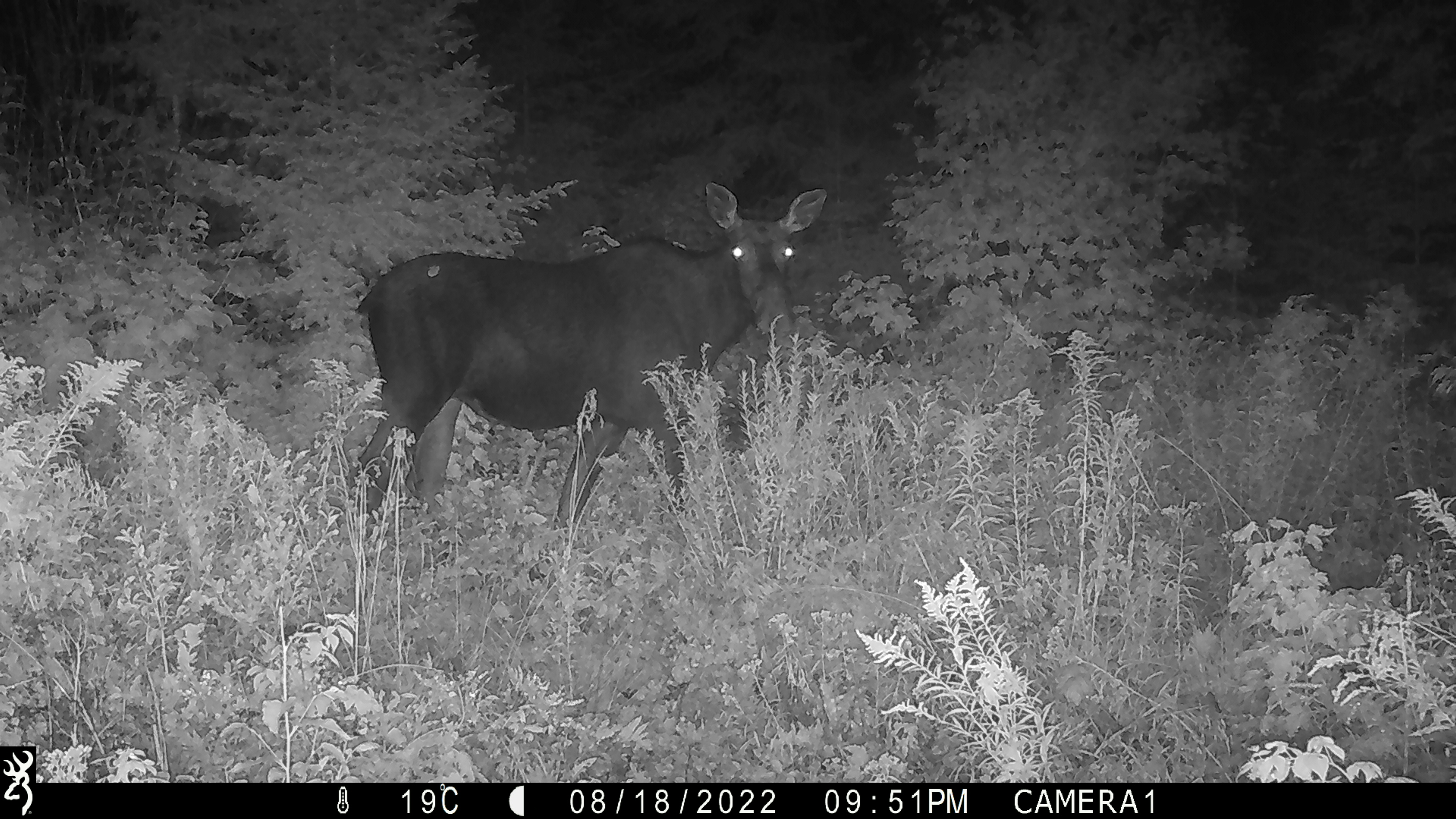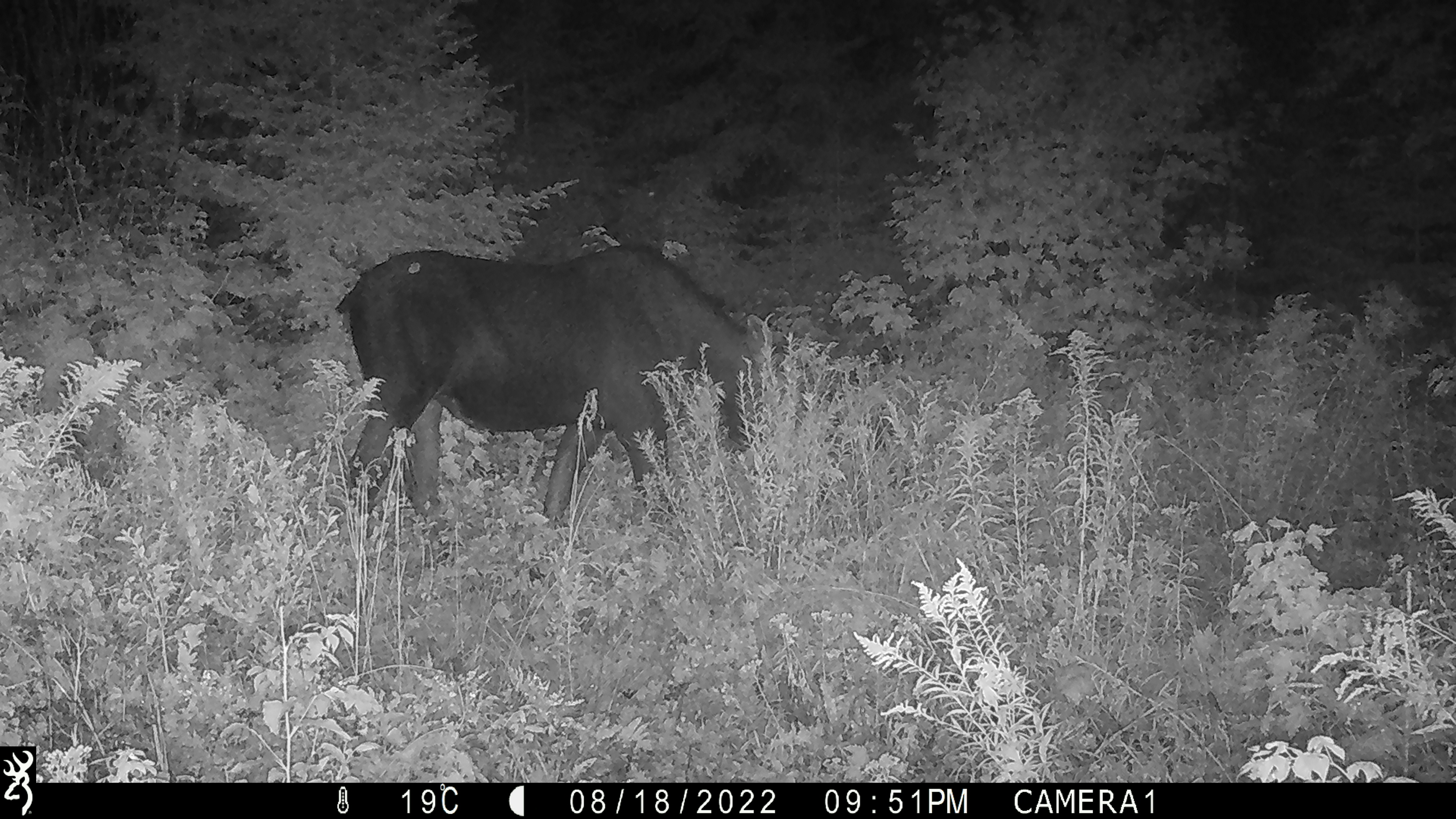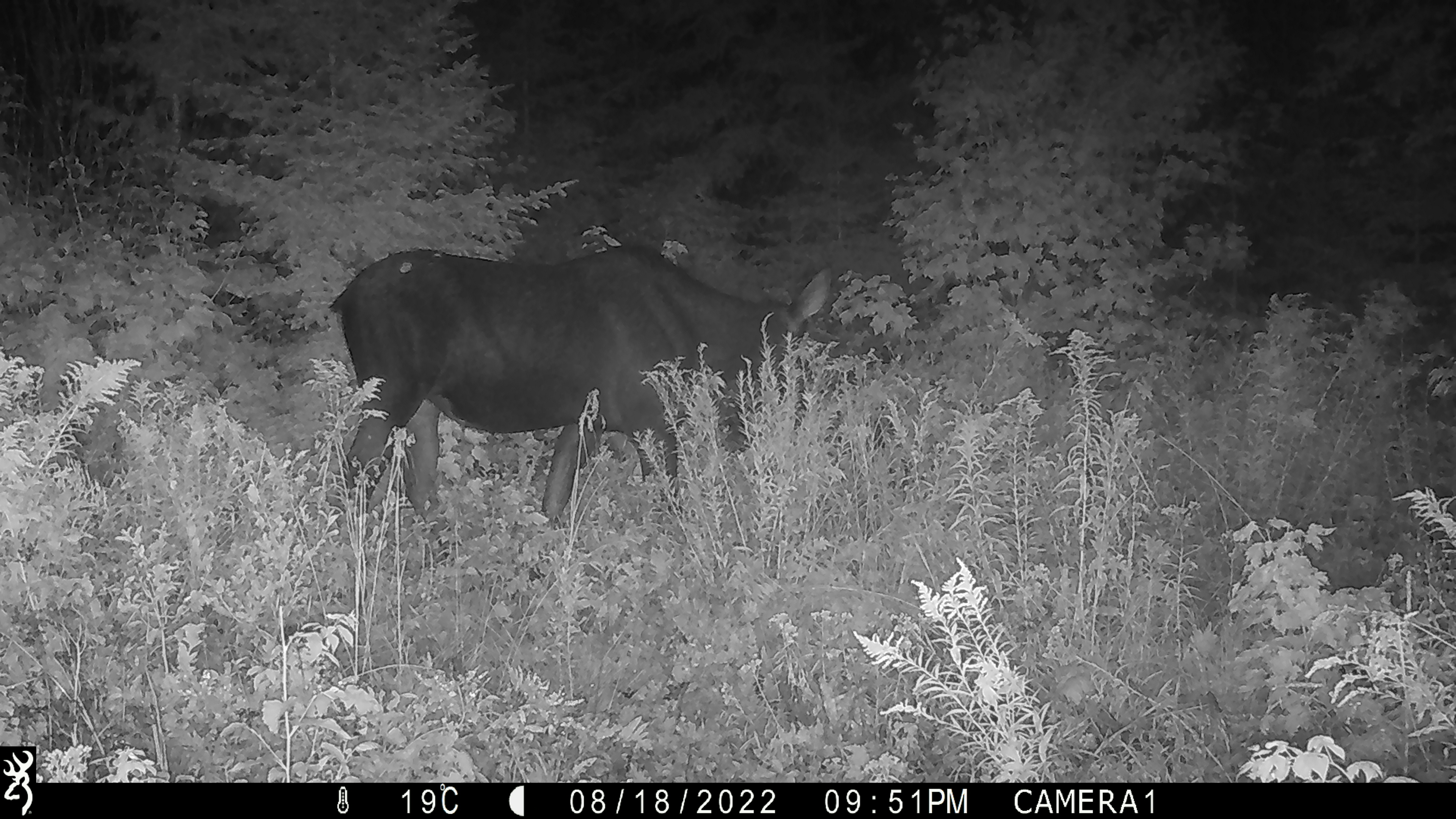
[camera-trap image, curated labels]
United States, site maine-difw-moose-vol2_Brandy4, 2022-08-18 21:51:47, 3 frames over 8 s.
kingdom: Animalia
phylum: Chordata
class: Mammalia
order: Artiodactyla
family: Cervidae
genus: Alces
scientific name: Alces alces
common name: moose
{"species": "moose (Alces alces)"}